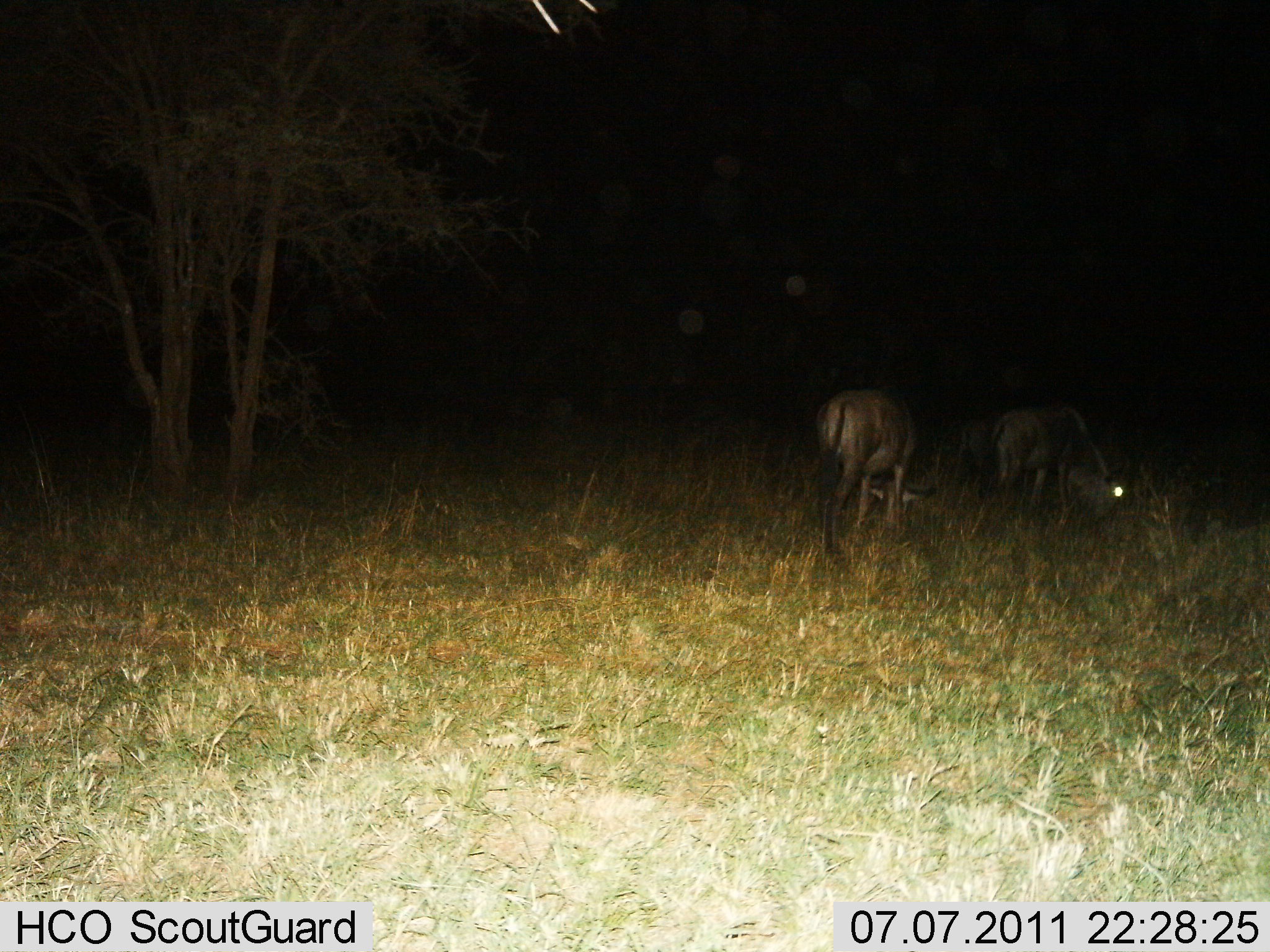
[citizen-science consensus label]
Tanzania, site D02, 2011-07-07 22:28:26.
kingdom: Animalia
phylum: Chordata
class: Mammalia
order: Artiodactyla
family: Bovidae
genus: Connochaetes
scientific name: Connochaetes taurinus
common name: blue wildebeest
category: wildebeest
Wildebeest (blue wildebeest) (Connochaetes taurinus), count 2. Behavior (volunteer vote fractions): standing 36%, resting 0%, moving 18%, interacting 0%. Young present (vote fraction): 0%. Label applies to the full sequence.